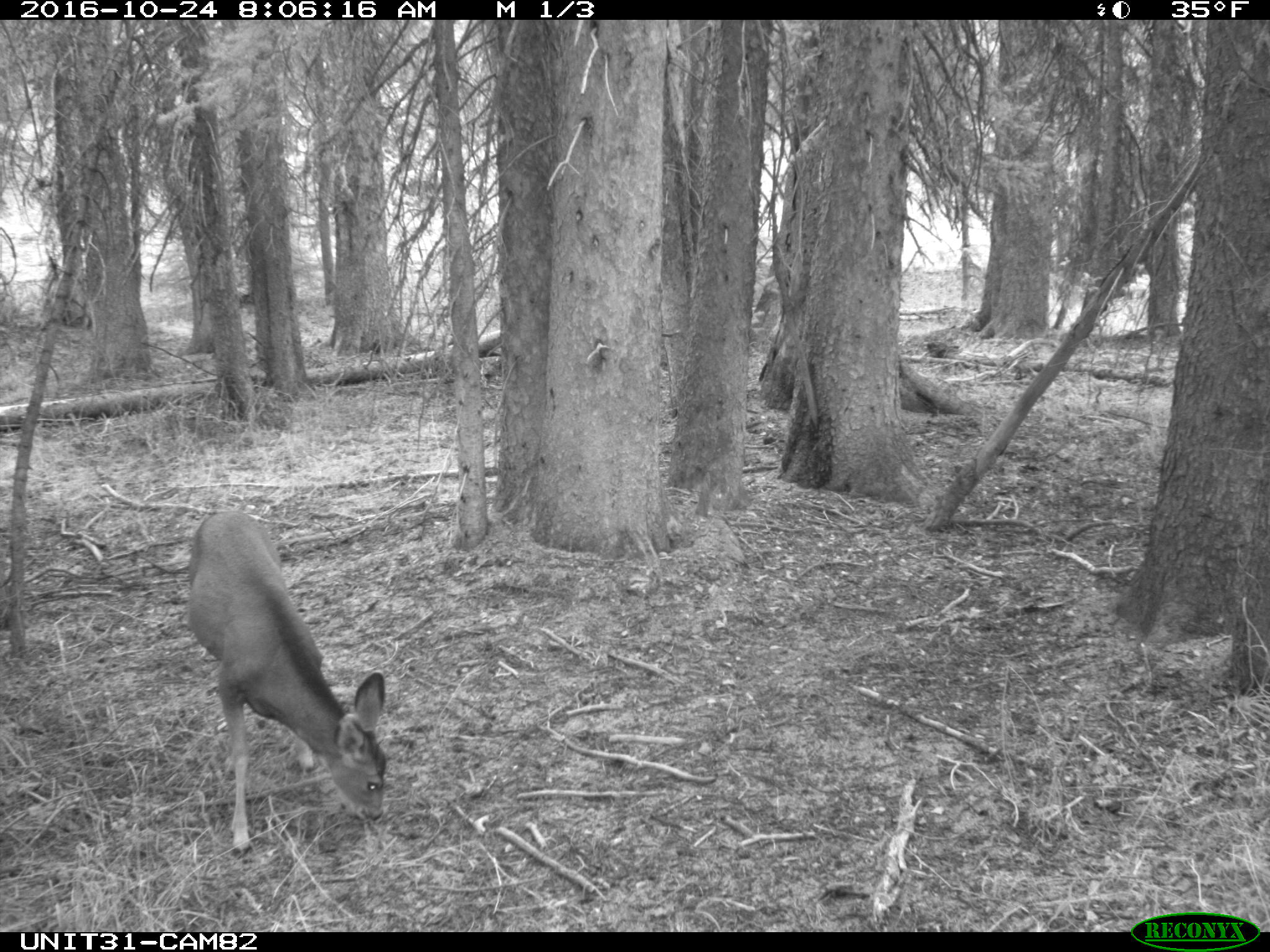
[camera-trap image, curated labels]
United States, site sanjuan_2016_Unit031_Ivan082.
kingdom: Animalia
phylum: Chordata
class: Mammalia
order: Artiodactyla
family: Cervidae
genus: Odocoileus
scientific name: Odocoileus hemionus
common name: mule deer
Odocoileus hemionus (mule deer).